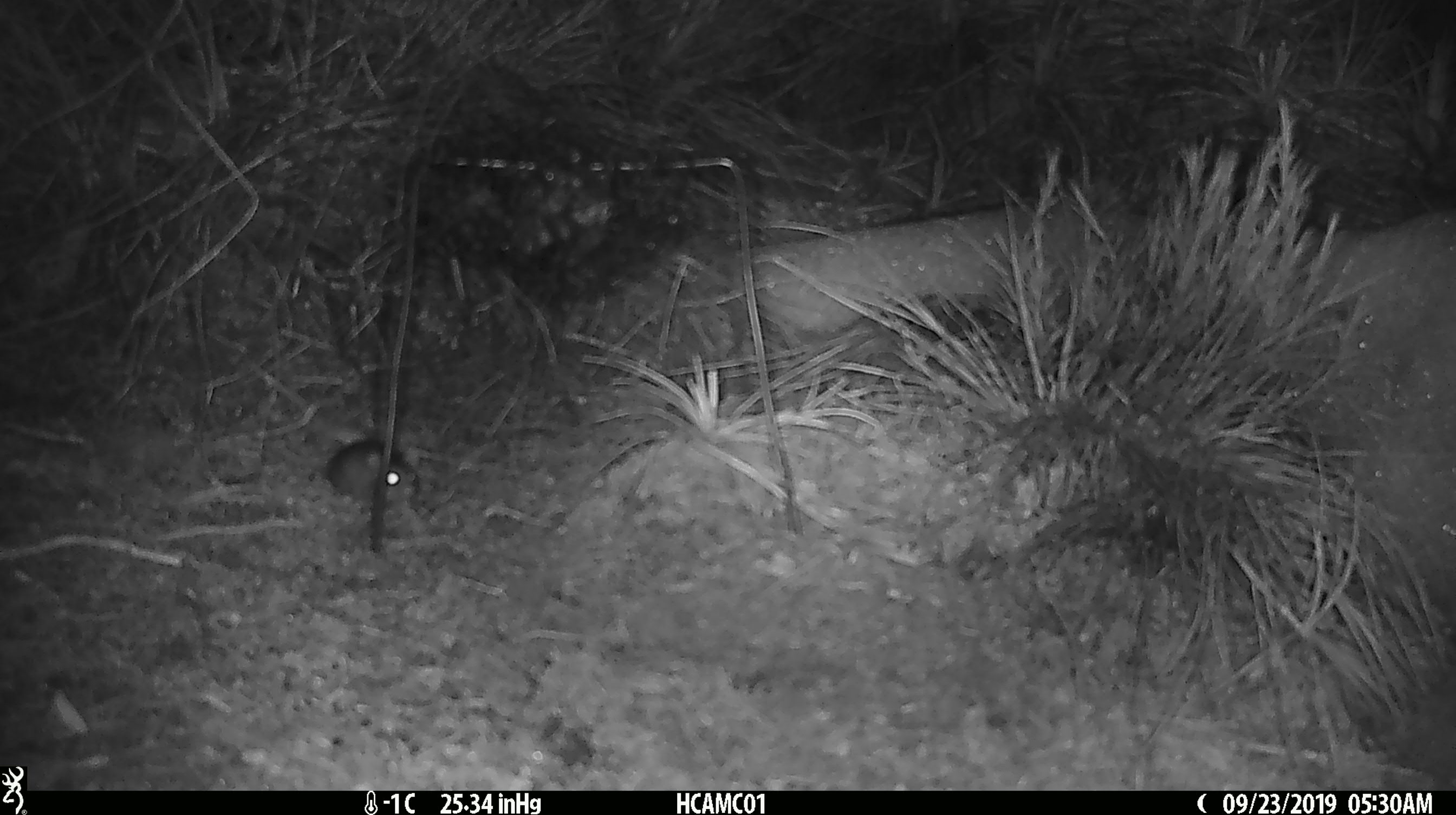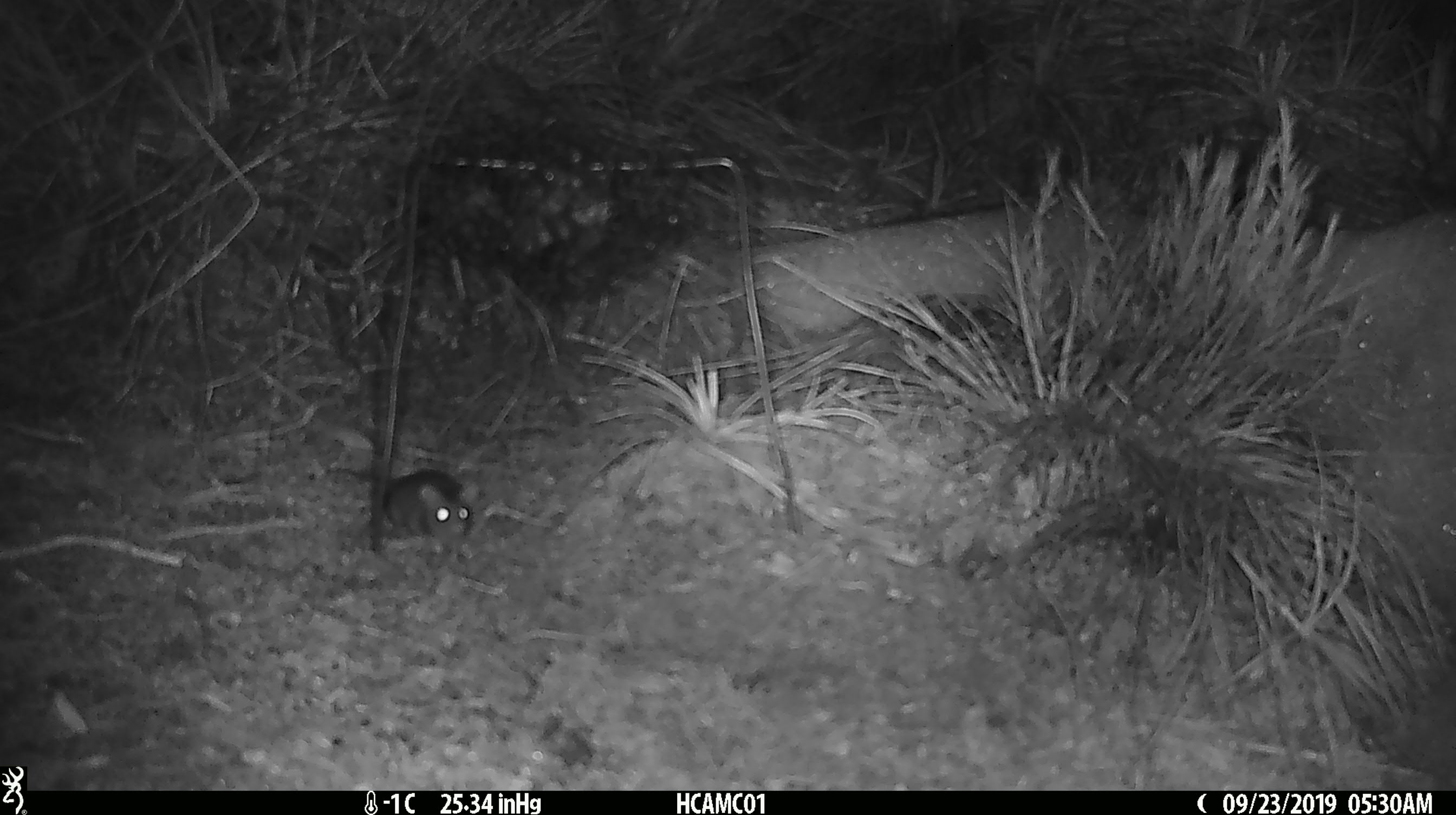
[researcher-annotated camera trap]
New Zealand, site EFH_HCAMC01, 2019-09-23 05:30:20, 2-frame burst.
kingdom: Animalia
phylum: Chordata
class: Mammalia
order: Rodentia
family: Muridae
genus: Mus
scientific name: Mus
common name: mouse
Mouse (Mus).